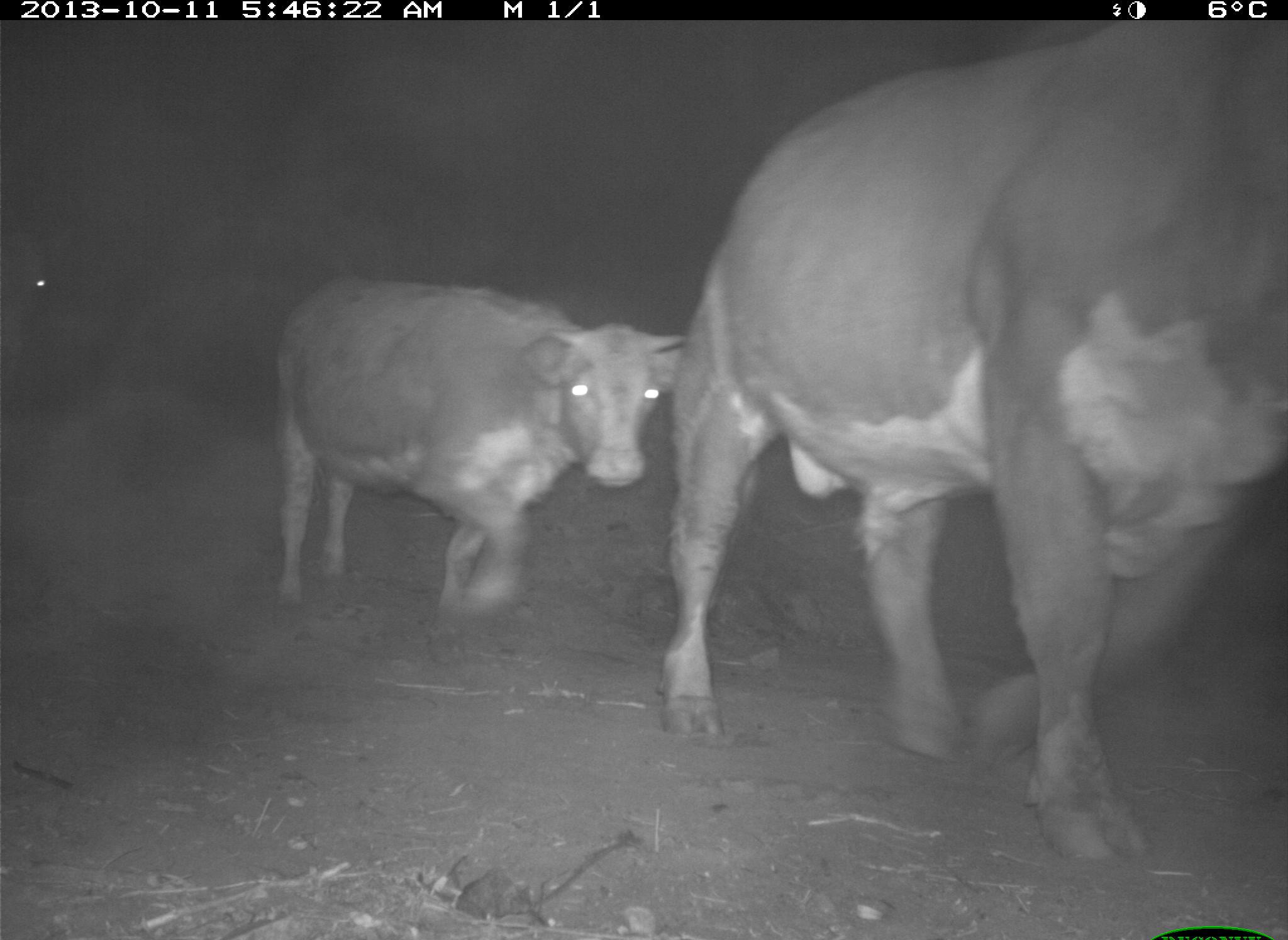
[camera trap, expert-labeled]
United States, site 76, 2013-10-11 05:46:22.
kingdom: Animalia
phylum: Chordata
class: Mammalia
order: Artiodactyla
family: Bovidae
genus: Bos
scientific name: Bos taurus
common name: cow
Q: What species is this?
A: Cow (Bos taurus).